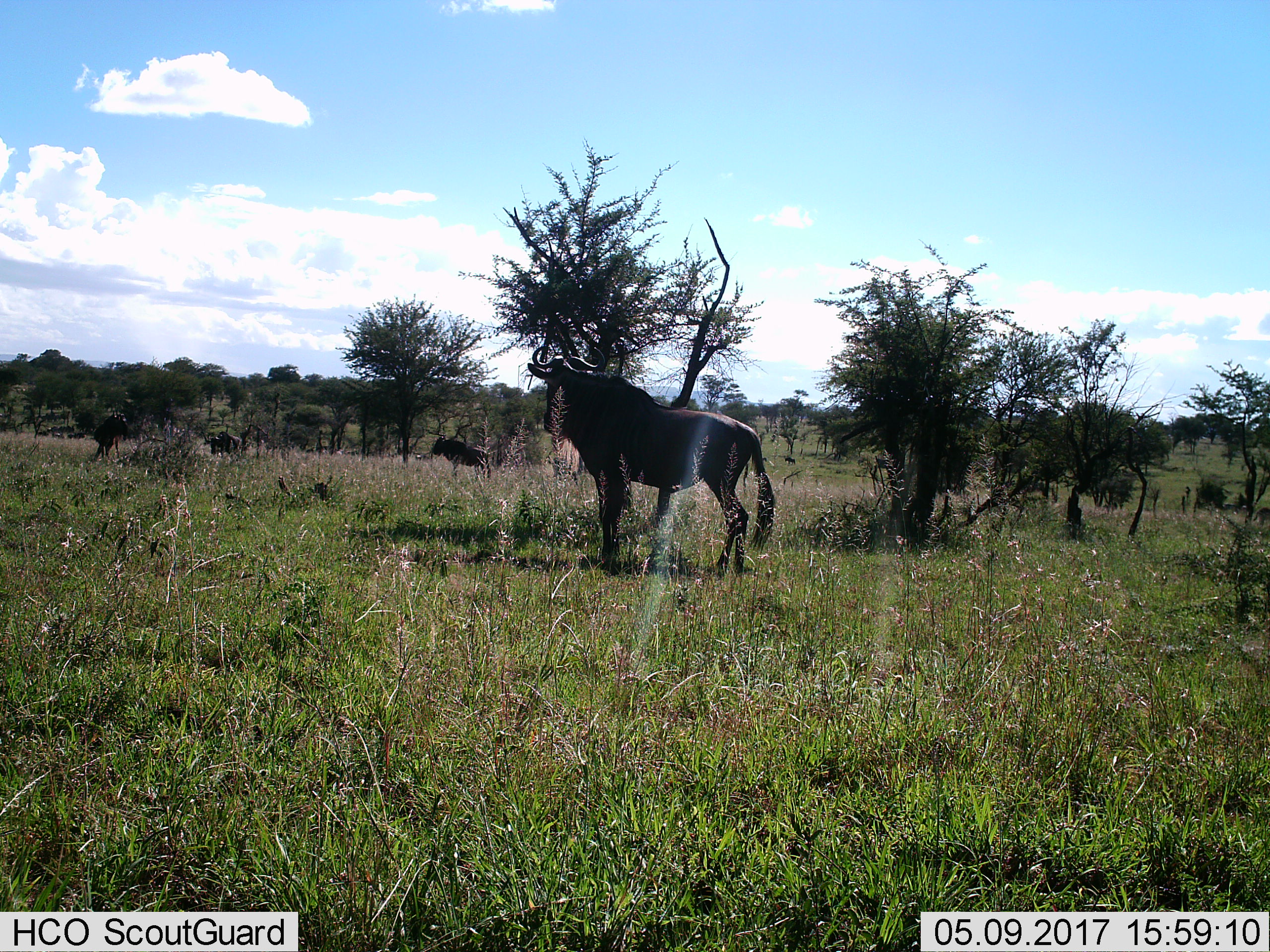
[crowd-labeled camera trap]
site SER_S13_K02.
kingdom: Animalia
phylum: Chordata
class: Mammalia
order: Artiodactyla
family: Bovidae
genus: Connochaetes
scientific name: Connochaetes taurinus taurinus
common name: blue wildebeest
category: wildebeestblue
Wildebeestblue (blue wildebeest) (Connochaetes taurinus taurinus), count 4. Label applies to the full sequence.